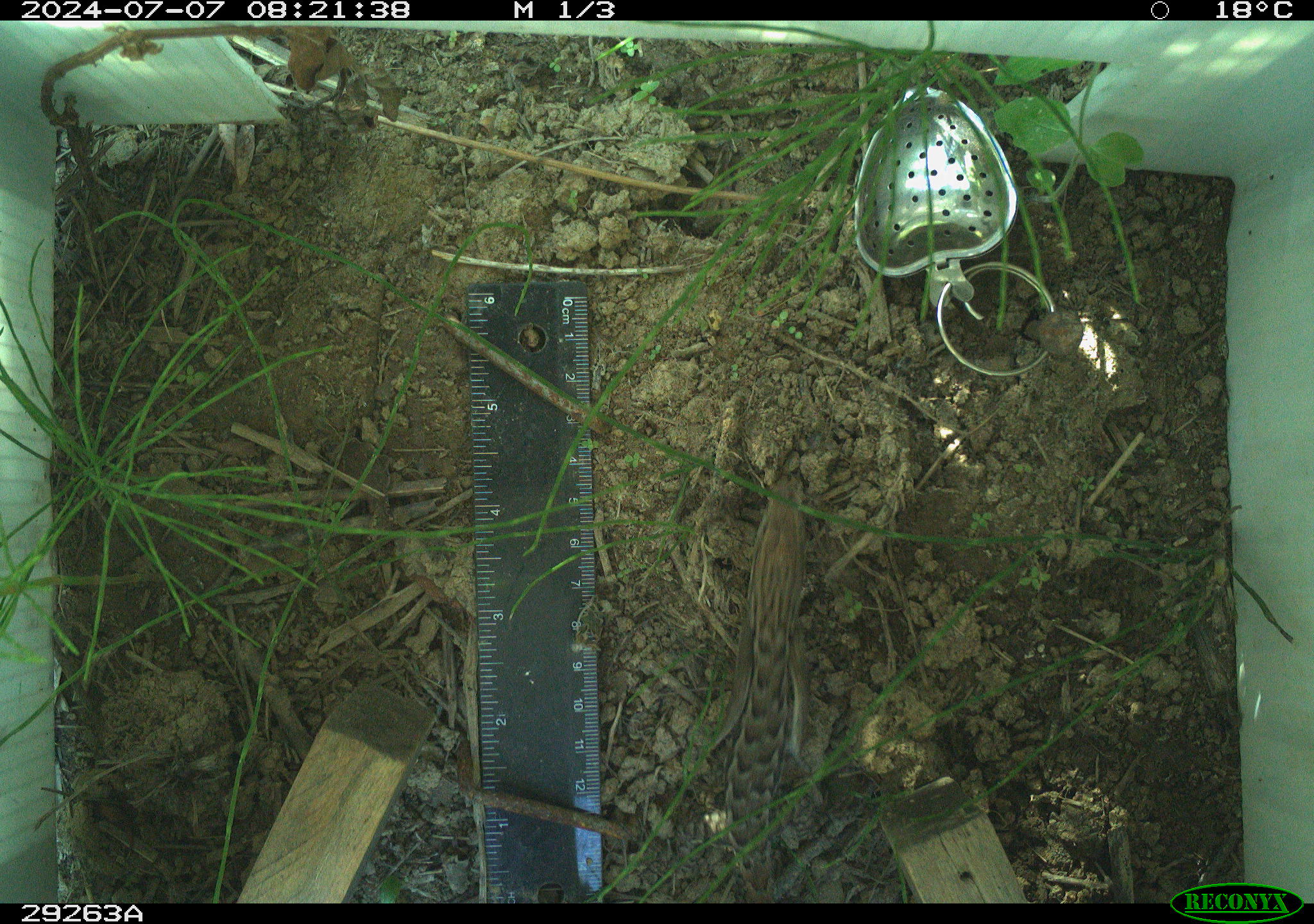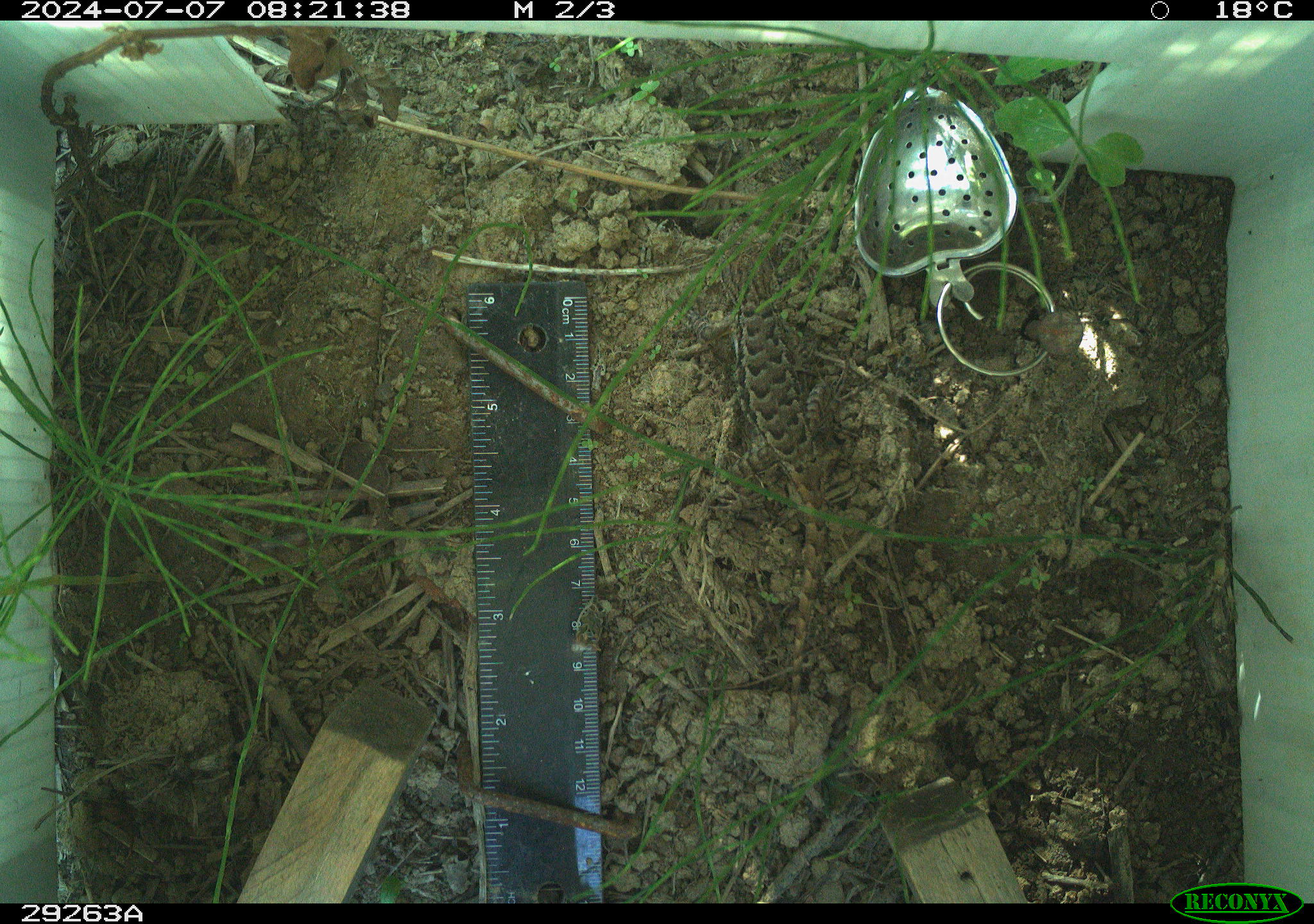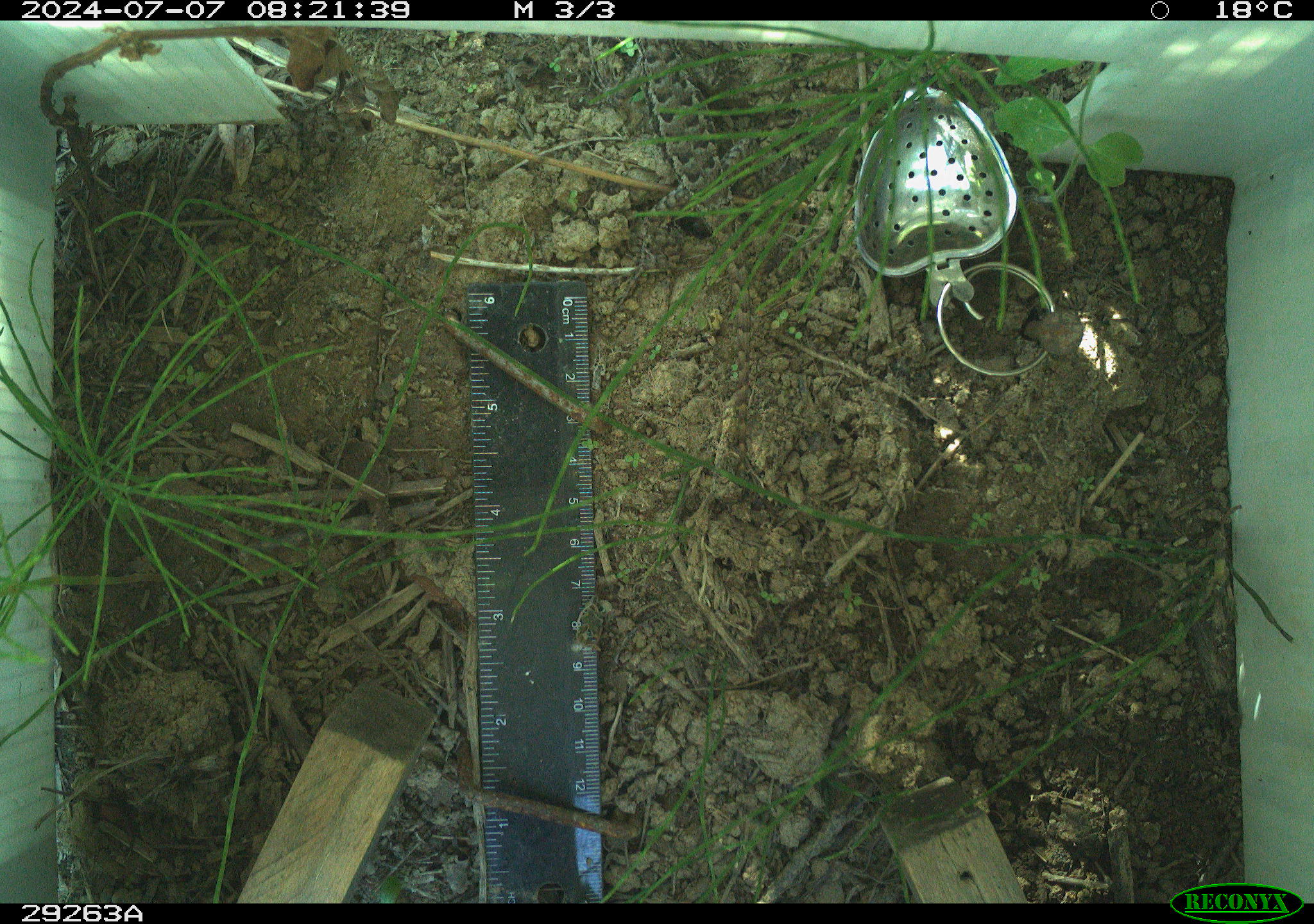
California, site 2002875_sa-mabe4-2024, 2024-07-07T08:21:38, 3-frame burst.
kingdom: Animalia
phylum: Chordata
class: Reptilia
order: Squamata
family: Phrynosomatidae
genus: Sceloporus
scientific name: Sceloporus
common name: spiny lizards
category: sceloporus species